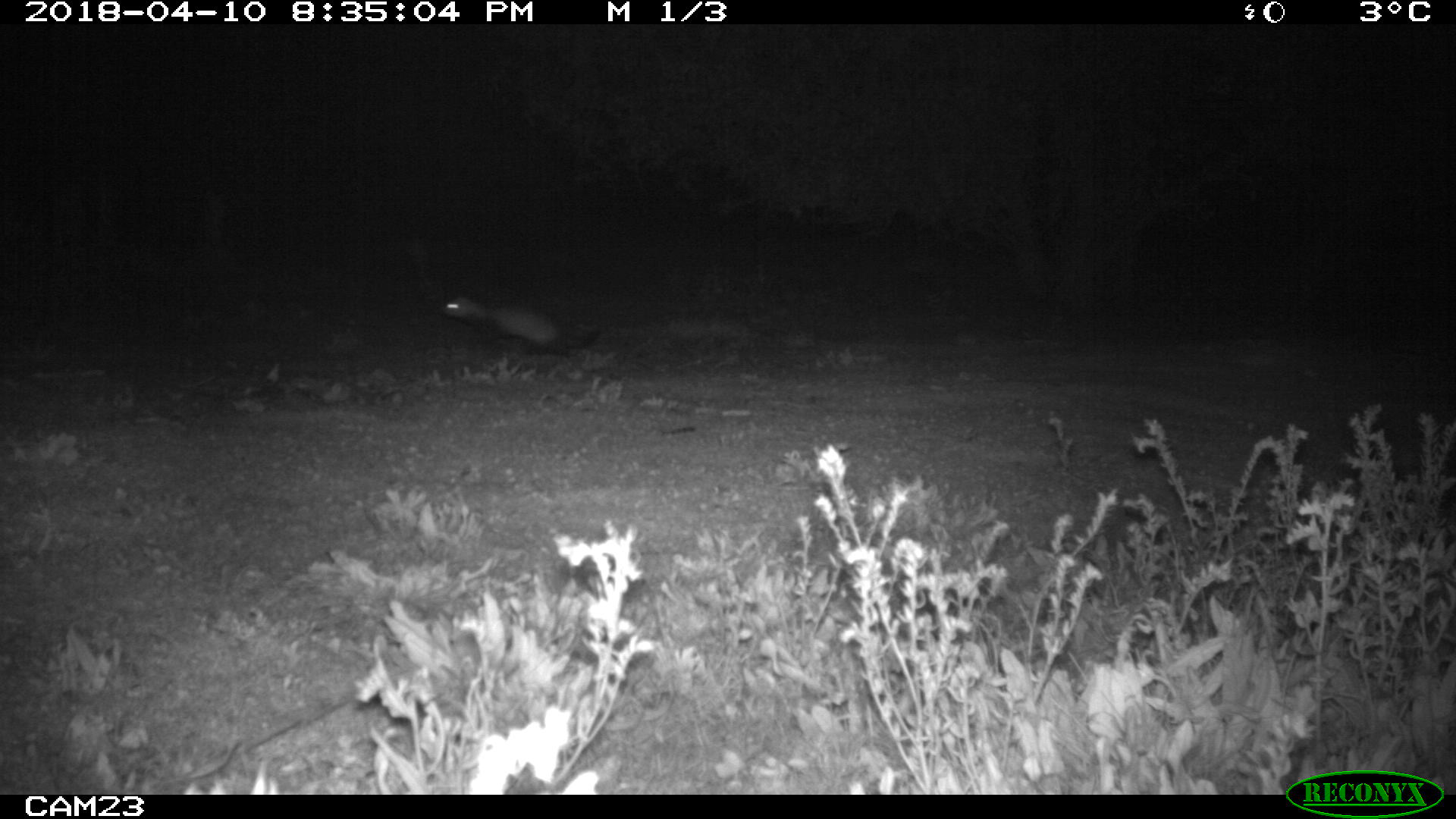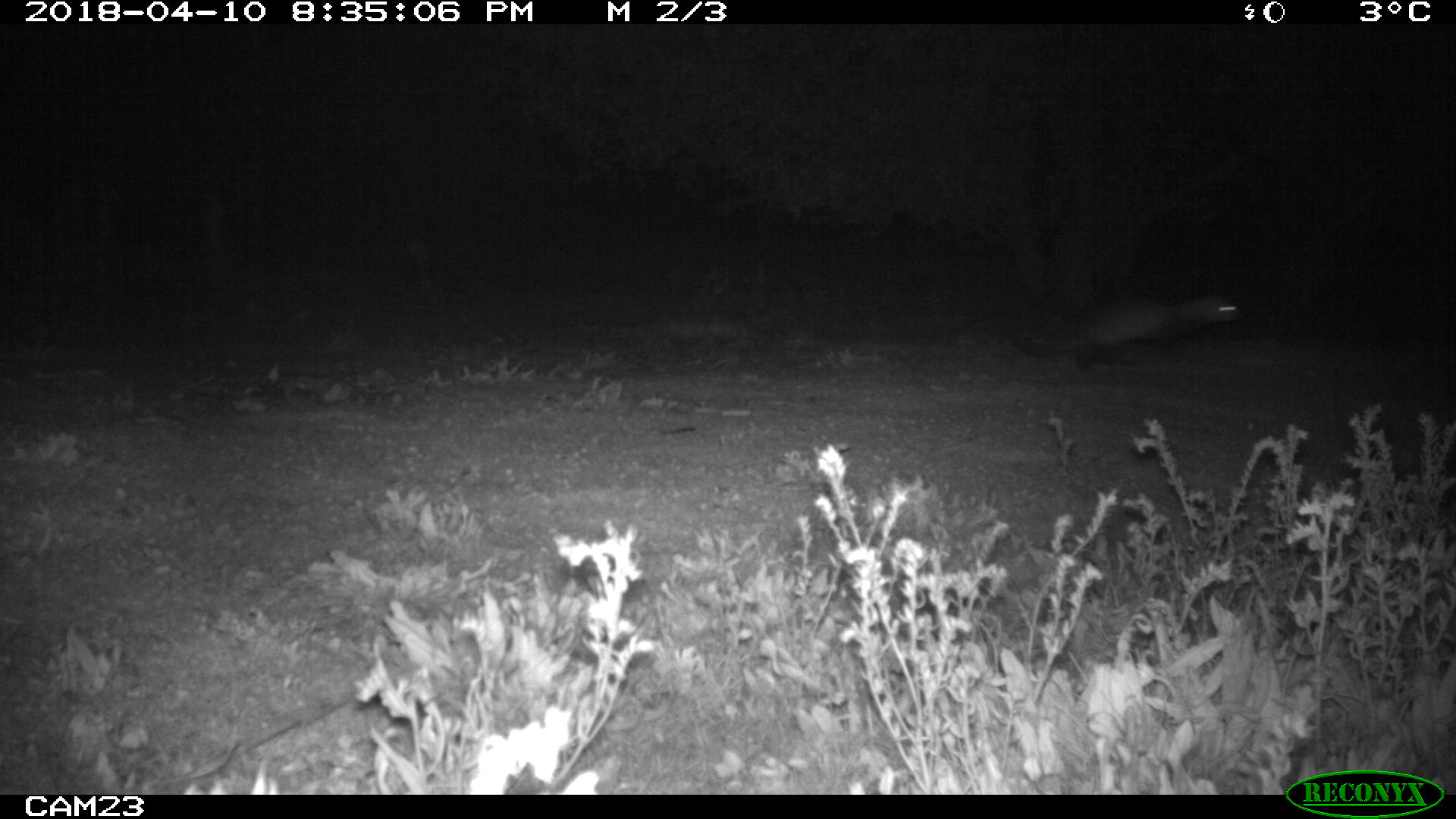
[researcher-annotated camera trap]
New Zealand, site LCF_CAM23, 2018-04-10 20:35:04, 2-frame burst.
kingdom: Animalia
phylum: Chordata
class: Mammalia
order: Carnivora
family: Mustelidae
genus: Mustela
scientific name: Mustela furo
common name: ferret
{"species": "ferret (Mustela furo)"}